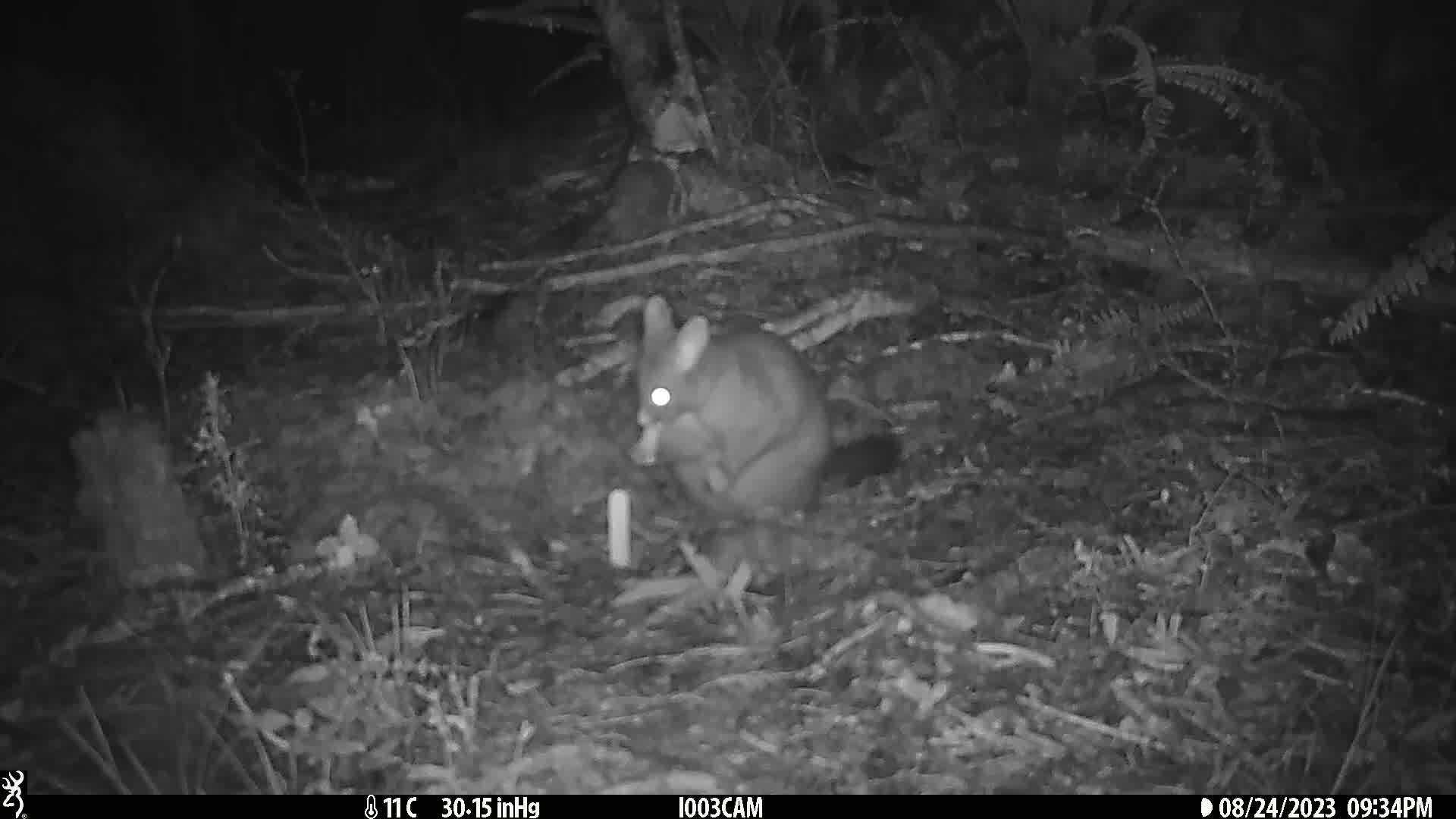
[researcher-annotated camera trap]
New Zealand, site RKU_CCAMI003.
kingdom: Animalia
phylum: Chordata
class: Mammalia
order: Diprotodontia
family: Phalangeridae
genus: Trichosurus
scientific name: Trichosurus vulpecula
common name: common brushtail possum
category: possum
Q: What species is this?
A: Possum (common brushtail possum) (Trichosurus vulpecula).